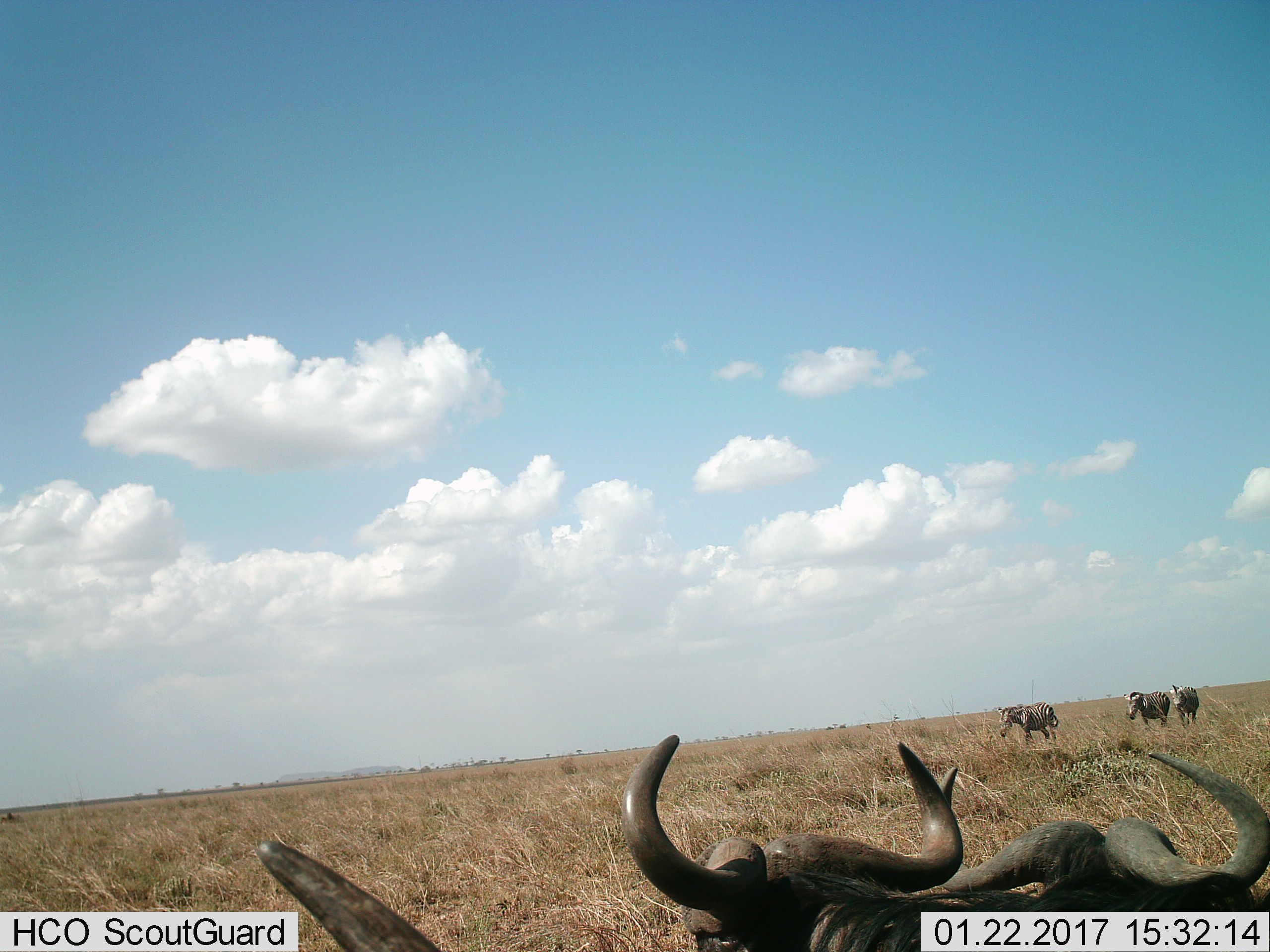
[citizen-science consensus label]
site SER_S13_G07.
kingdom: Animalia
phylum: Chordata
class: Mammalia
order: Artiodactyla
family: Bovidae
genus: Connochaetes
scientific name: Connochaetes taurinus taurinus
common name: blue wildebeest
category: wildebeestblue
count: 3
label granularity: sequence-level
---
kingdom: Animalia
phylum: Chordata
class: Mammalia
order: Perissodactyla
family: Equidae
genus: Equus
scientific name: Equus quagga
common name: plains zebra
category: zebraplains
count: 3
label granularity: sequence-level